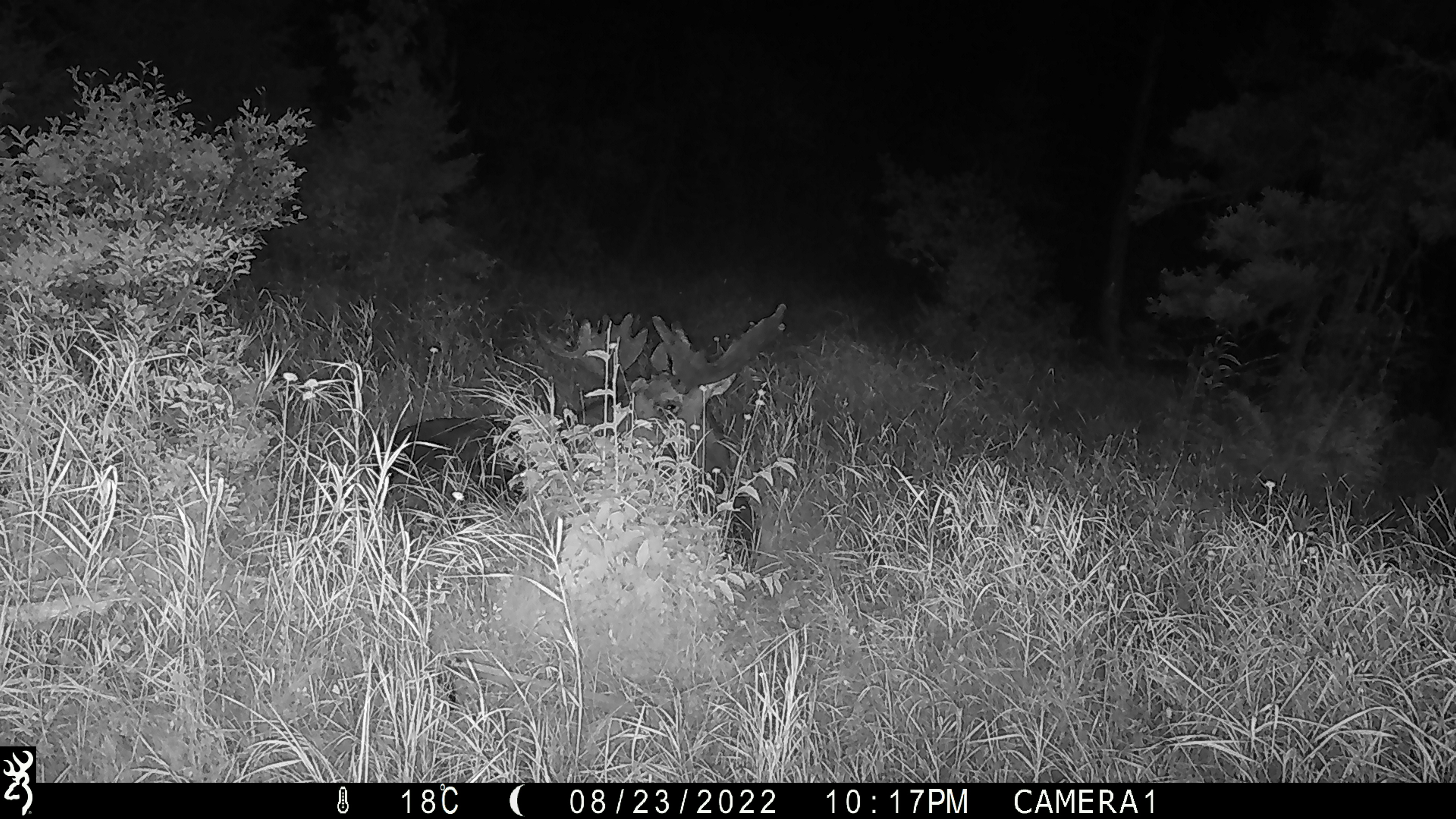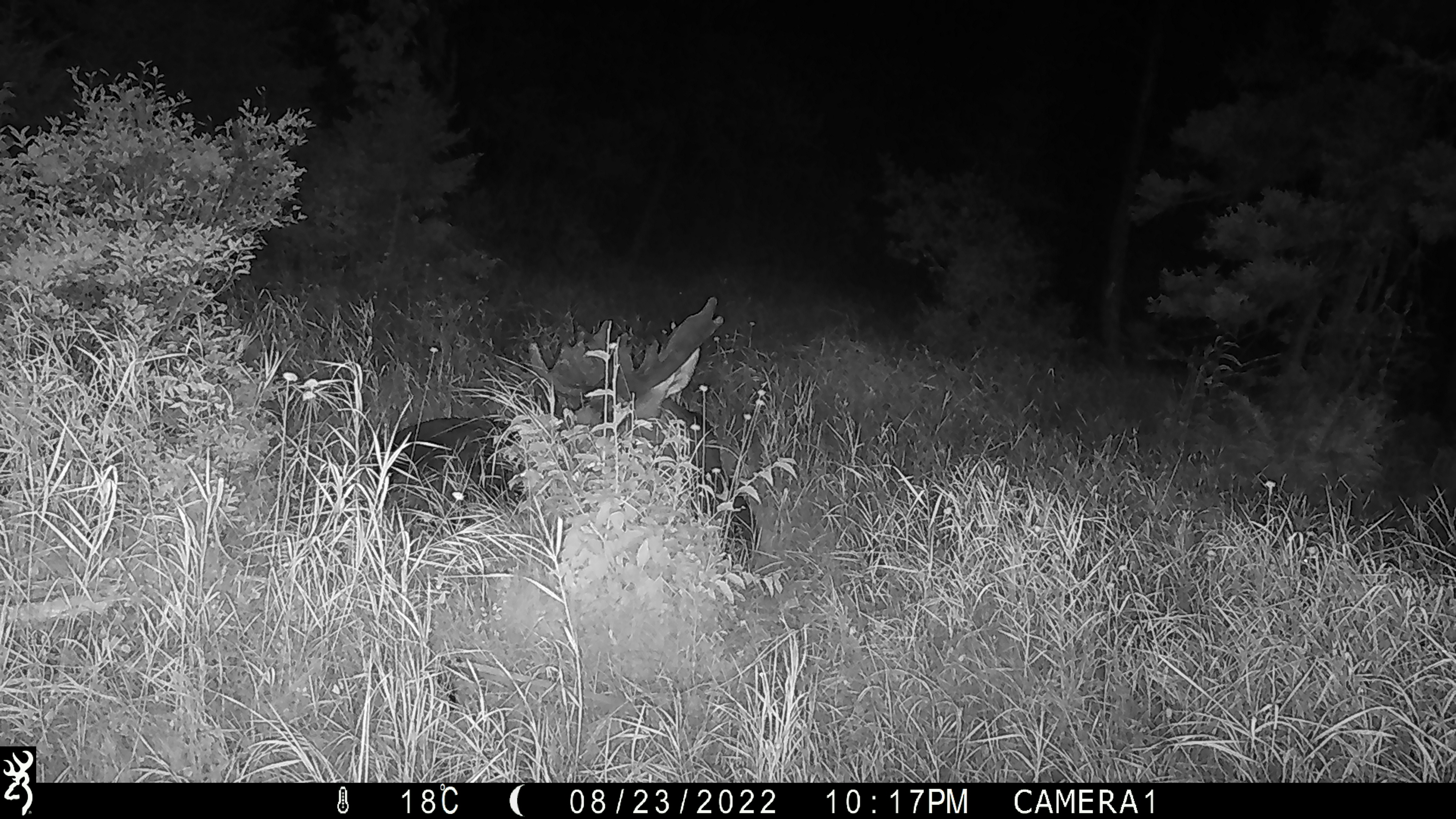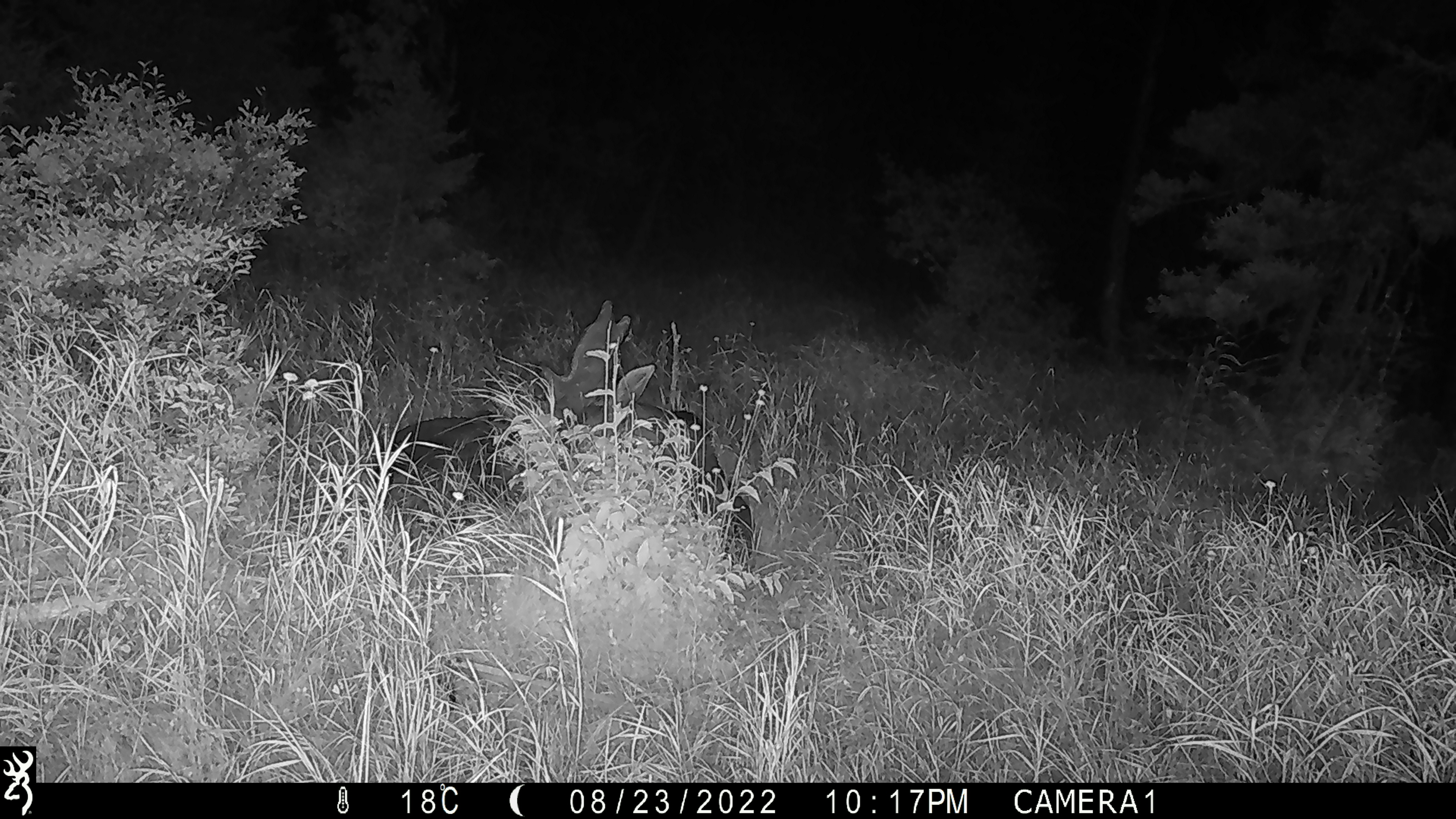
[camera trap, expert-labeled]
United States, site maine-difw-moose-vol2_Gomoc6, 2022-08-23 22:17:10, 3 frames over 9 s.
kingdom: Animalia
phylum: Chordata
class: Mammalia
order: Artiodactyla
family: Cervidae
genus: Alces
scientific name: Alces alces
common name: moose